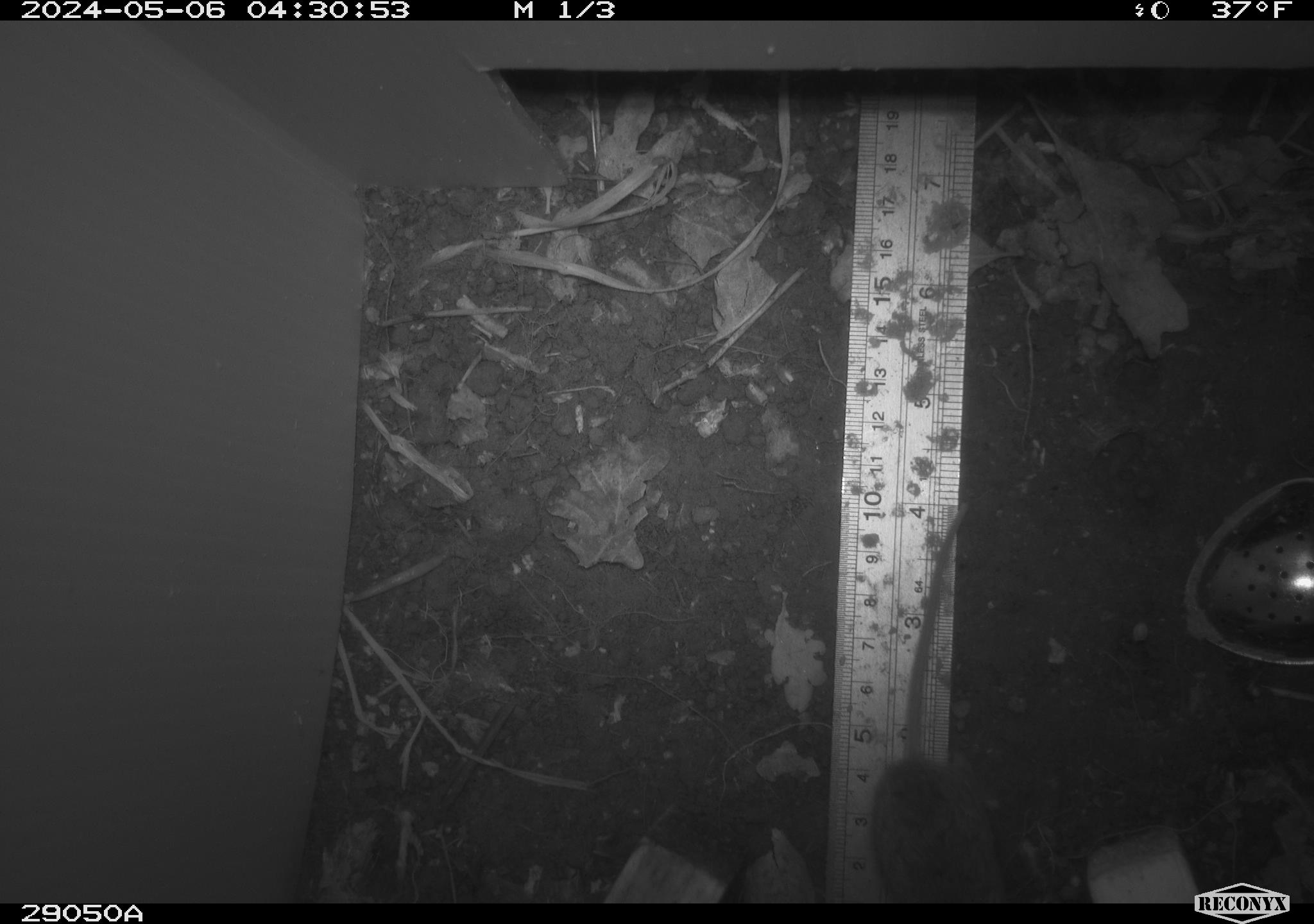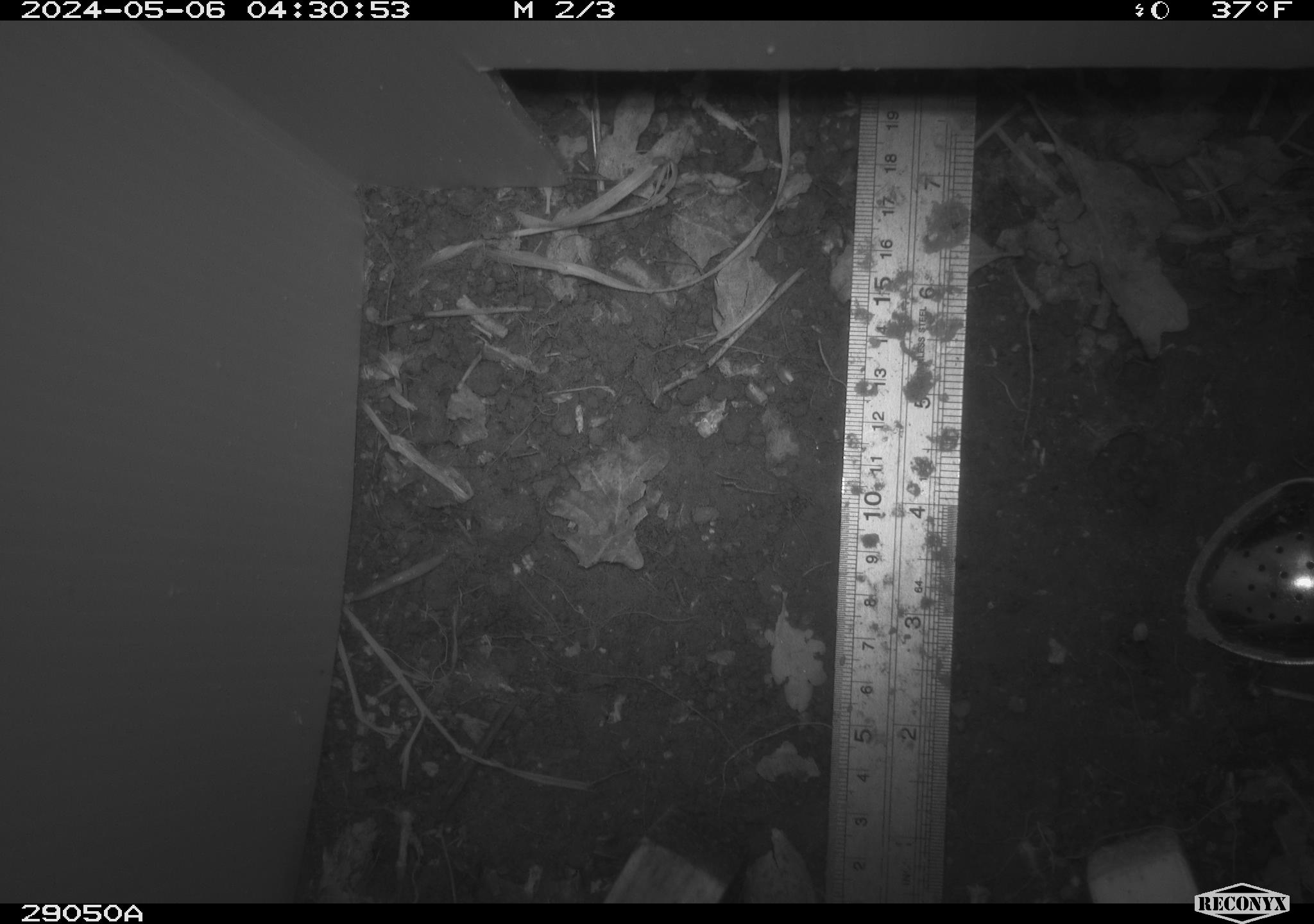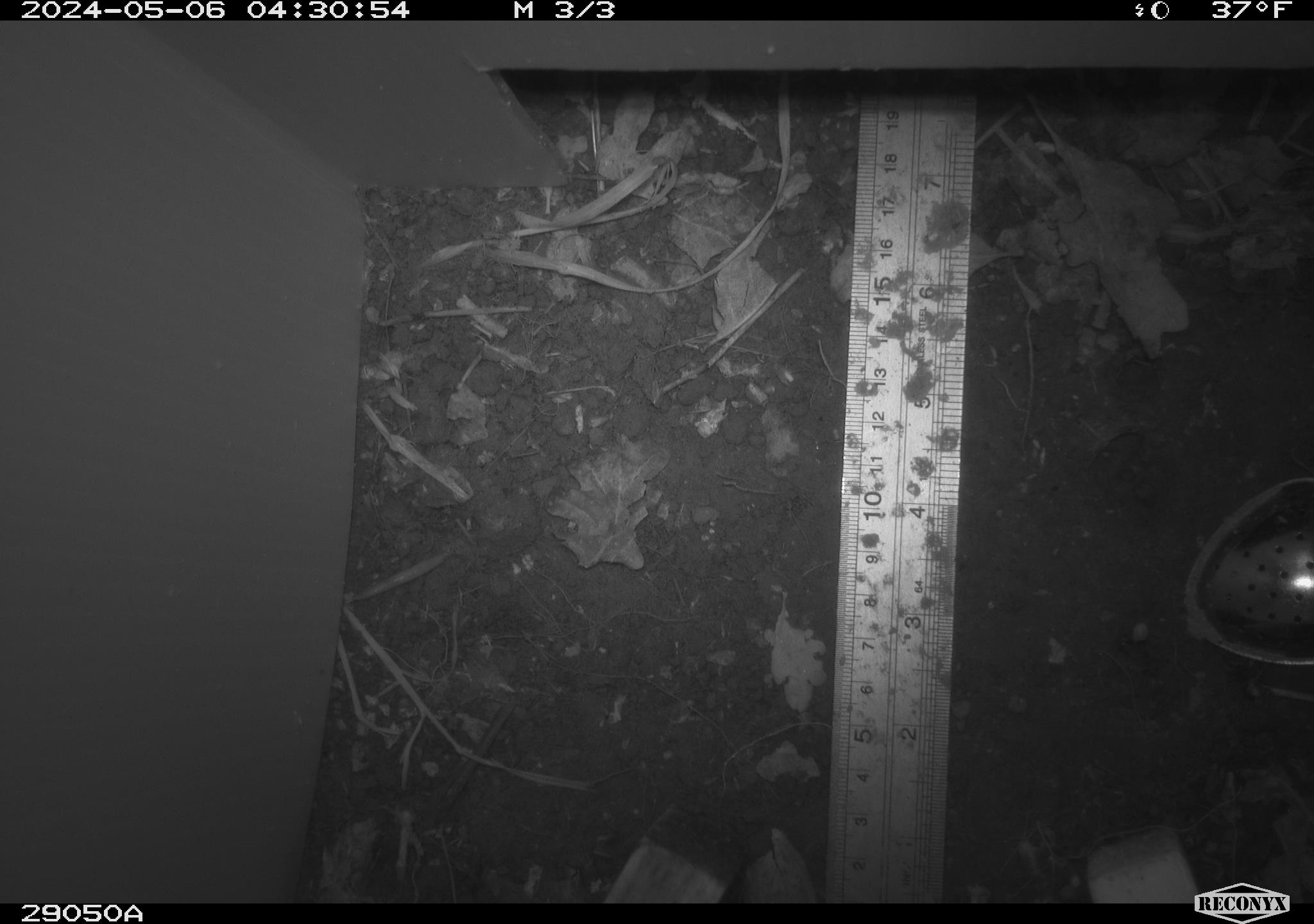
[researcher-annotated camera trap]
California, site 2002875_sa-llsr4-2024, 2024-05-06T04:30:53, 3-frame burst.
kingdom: Animalia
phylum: Chordata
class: Mammalia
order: Rodentia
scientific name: Rodentia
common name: mouse species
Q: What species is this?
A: Mouse species (Rodentia).